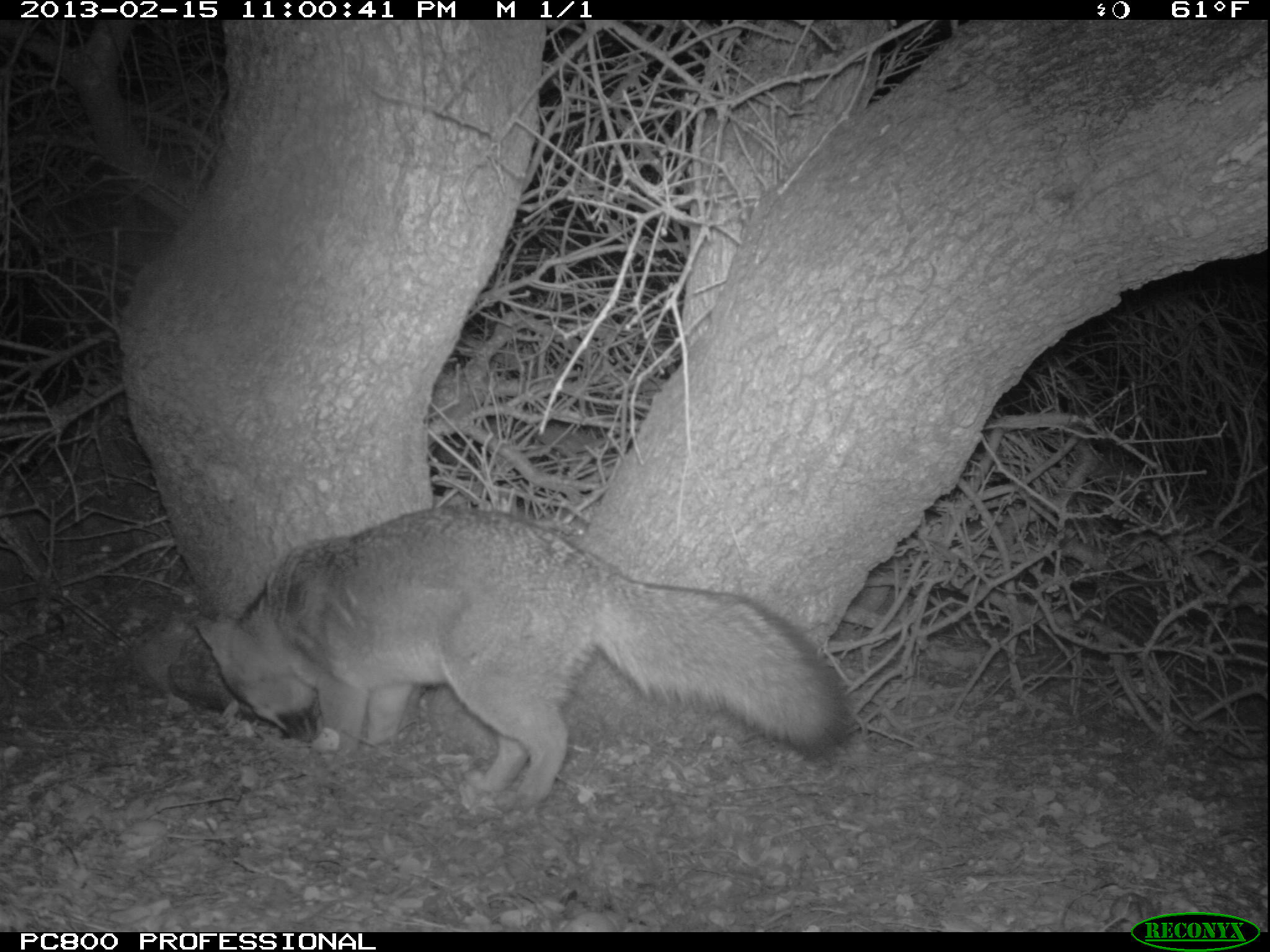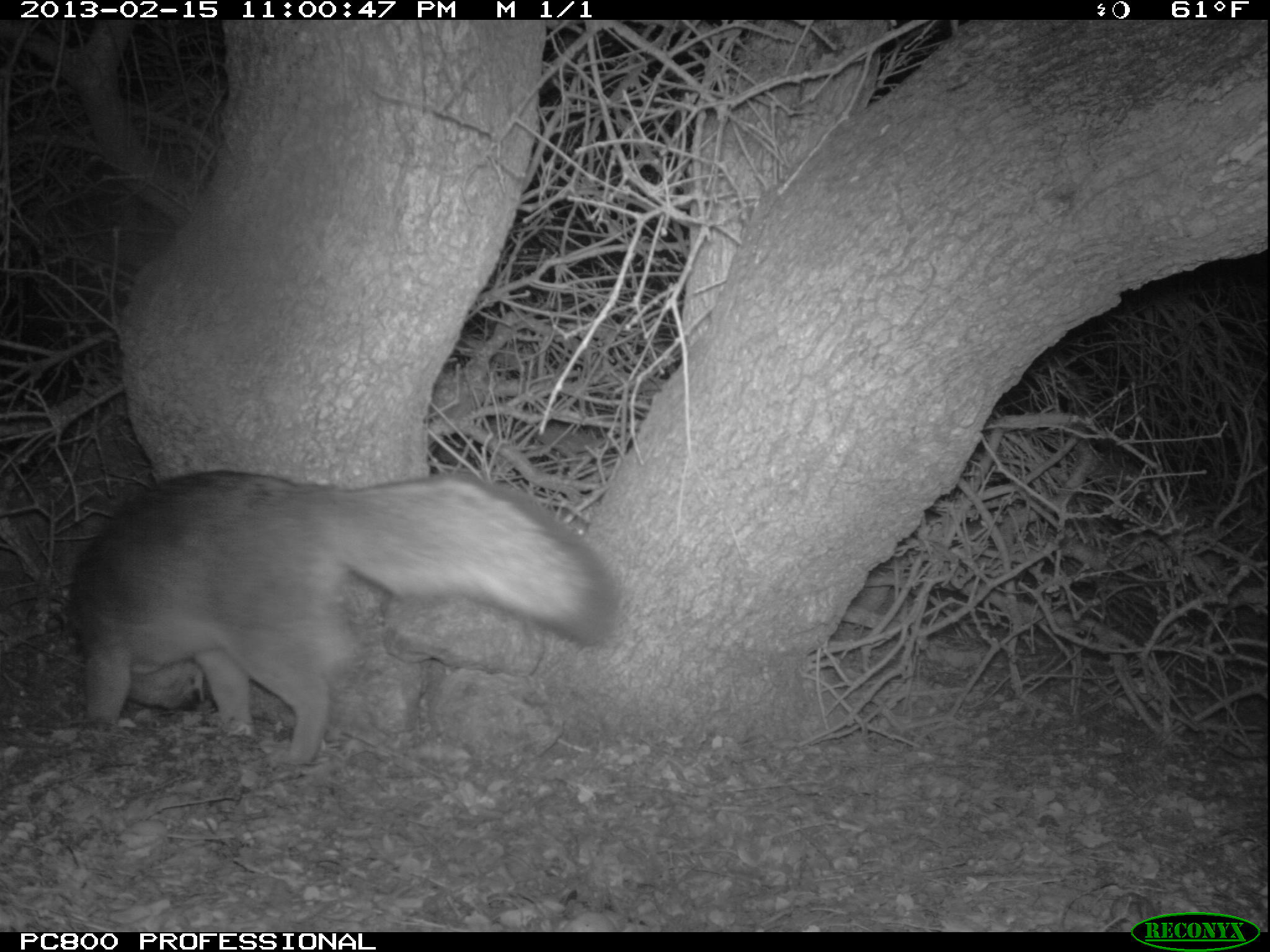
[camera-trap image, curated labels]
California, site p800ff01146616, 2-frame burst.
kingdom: Animalia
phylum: Chordata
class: Mammalia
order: Carnivora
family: Canidae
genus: Urocyon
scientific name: Urocyon littoralis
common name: island fox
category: fox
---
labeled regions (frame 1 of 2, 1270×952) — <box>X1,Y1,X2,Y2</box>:
fox: <box>193,507,845,810</box>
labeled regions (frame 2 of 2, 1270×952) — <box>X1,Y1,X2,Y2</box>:
fox: <box>70,469,613,764</box>